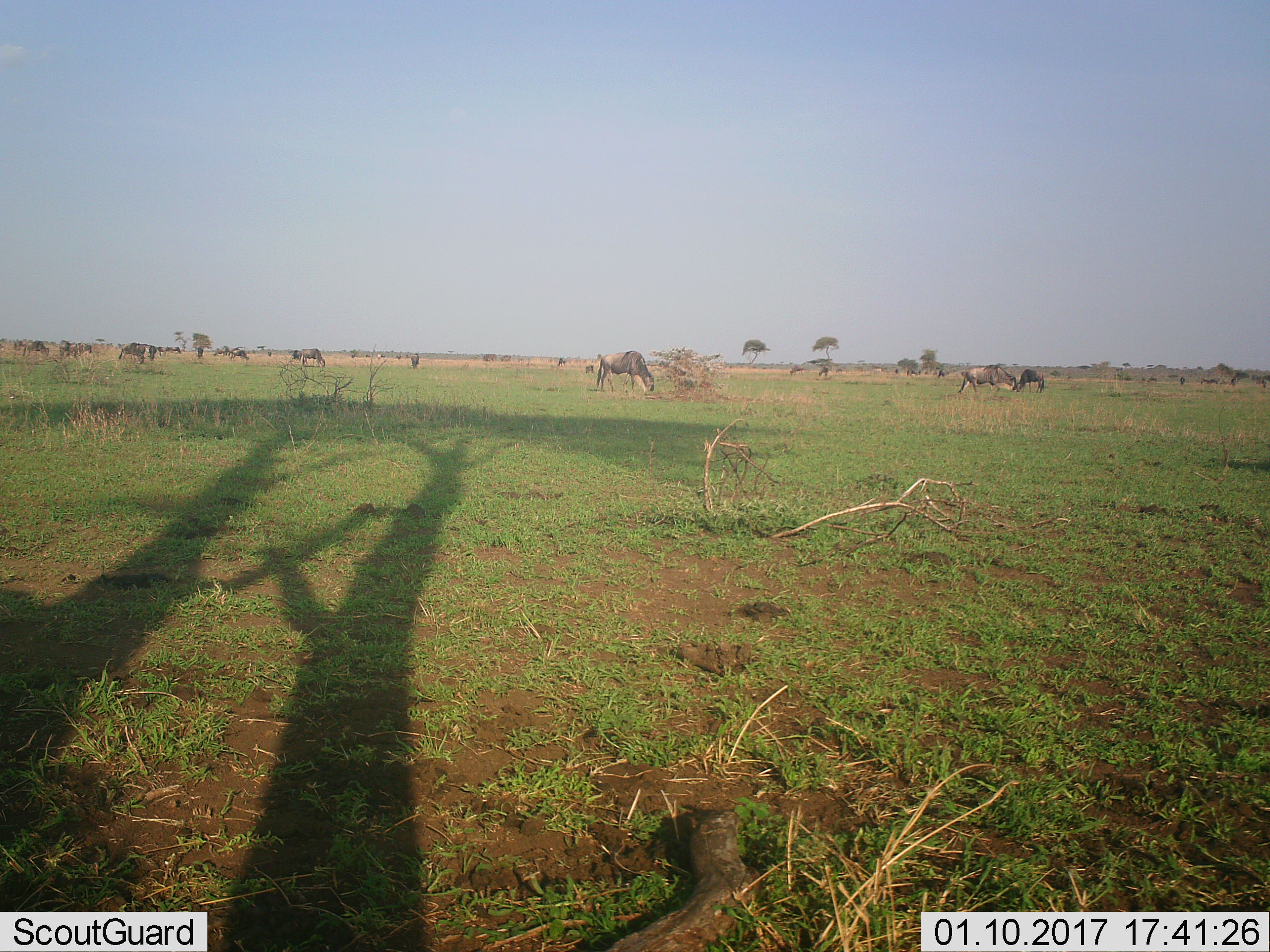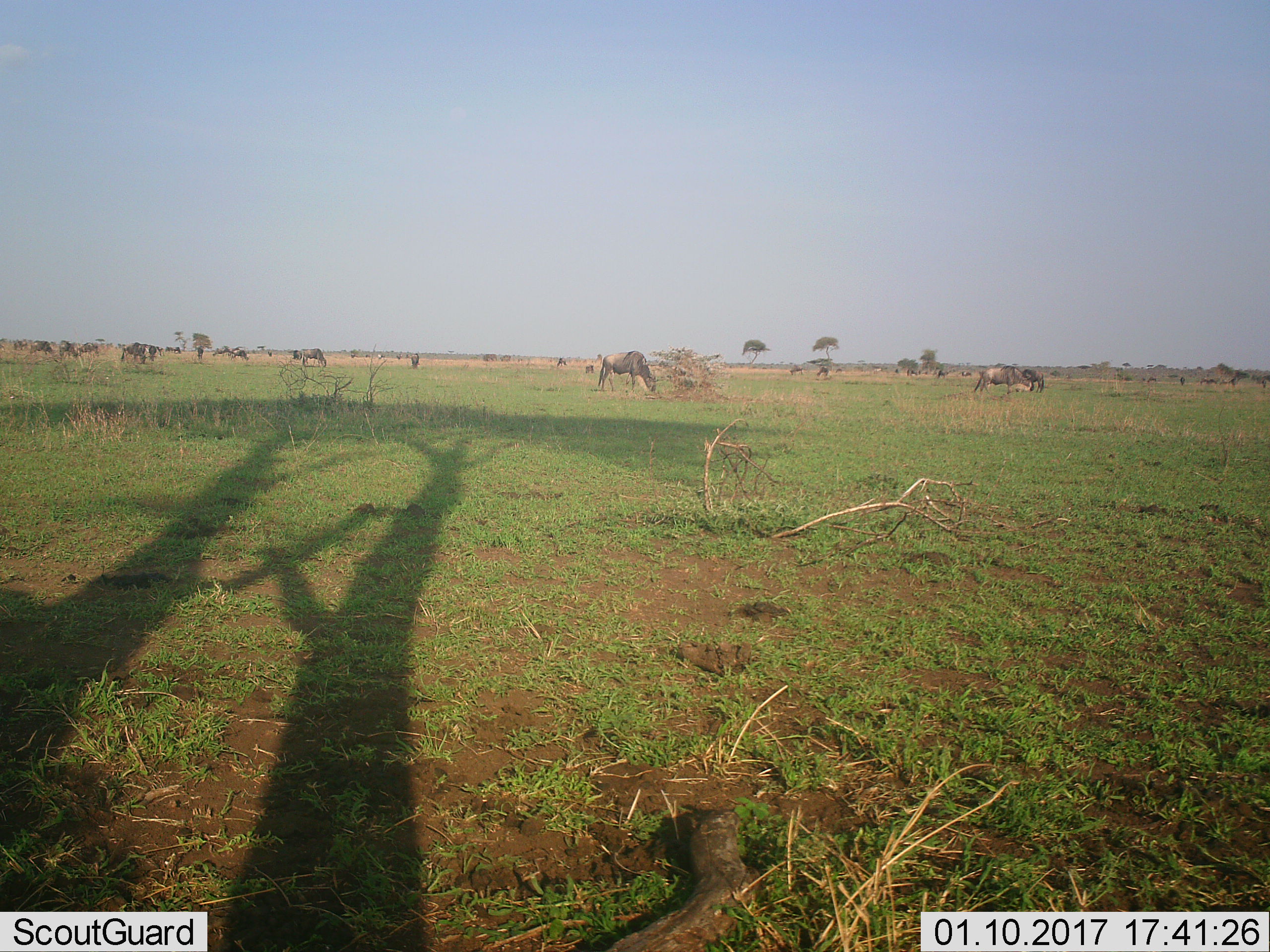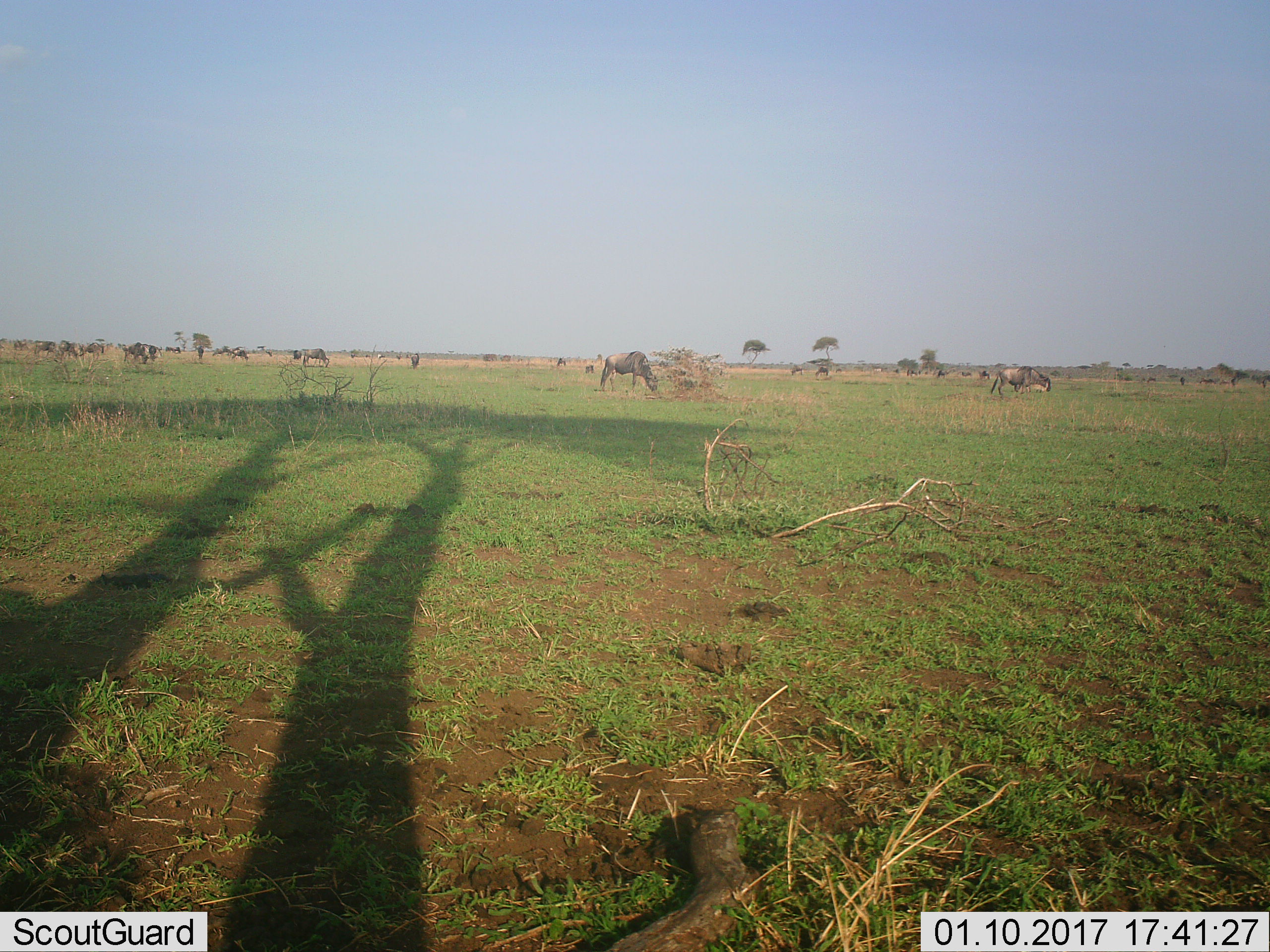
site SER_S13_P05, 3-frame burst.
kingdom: Animalia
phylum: Chordata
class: Mammalia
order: Artiodactyla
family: Bovidae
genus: Connochaetes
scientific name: Connochaetes taurinus taurinus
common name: blue wildebeest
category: wildebeestblue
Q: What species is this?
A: Wildebeestblue (blue wildebeest) (Connochaetes taurinus taurinus).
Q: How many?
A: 11-50.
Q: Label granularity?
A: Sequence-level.